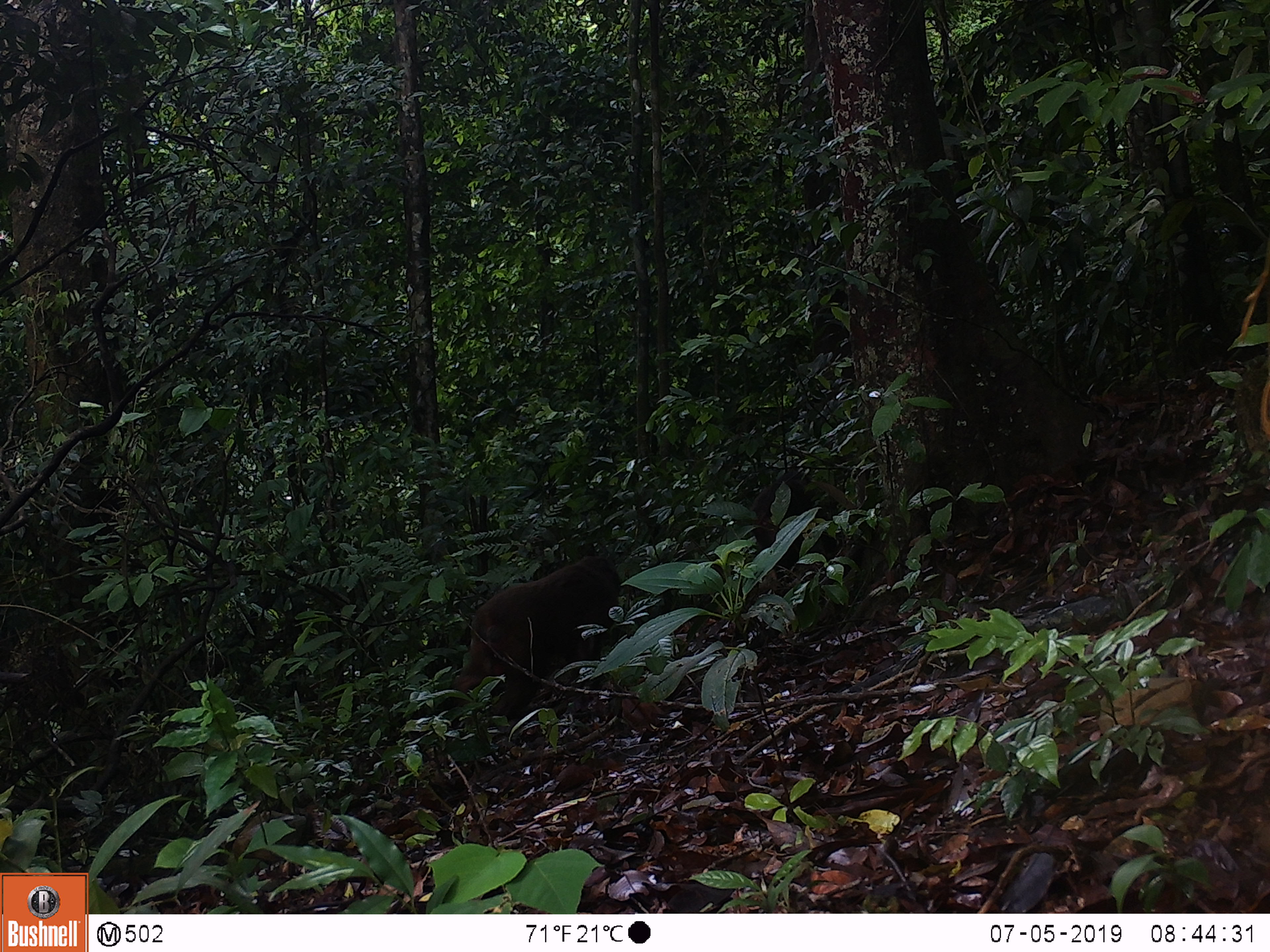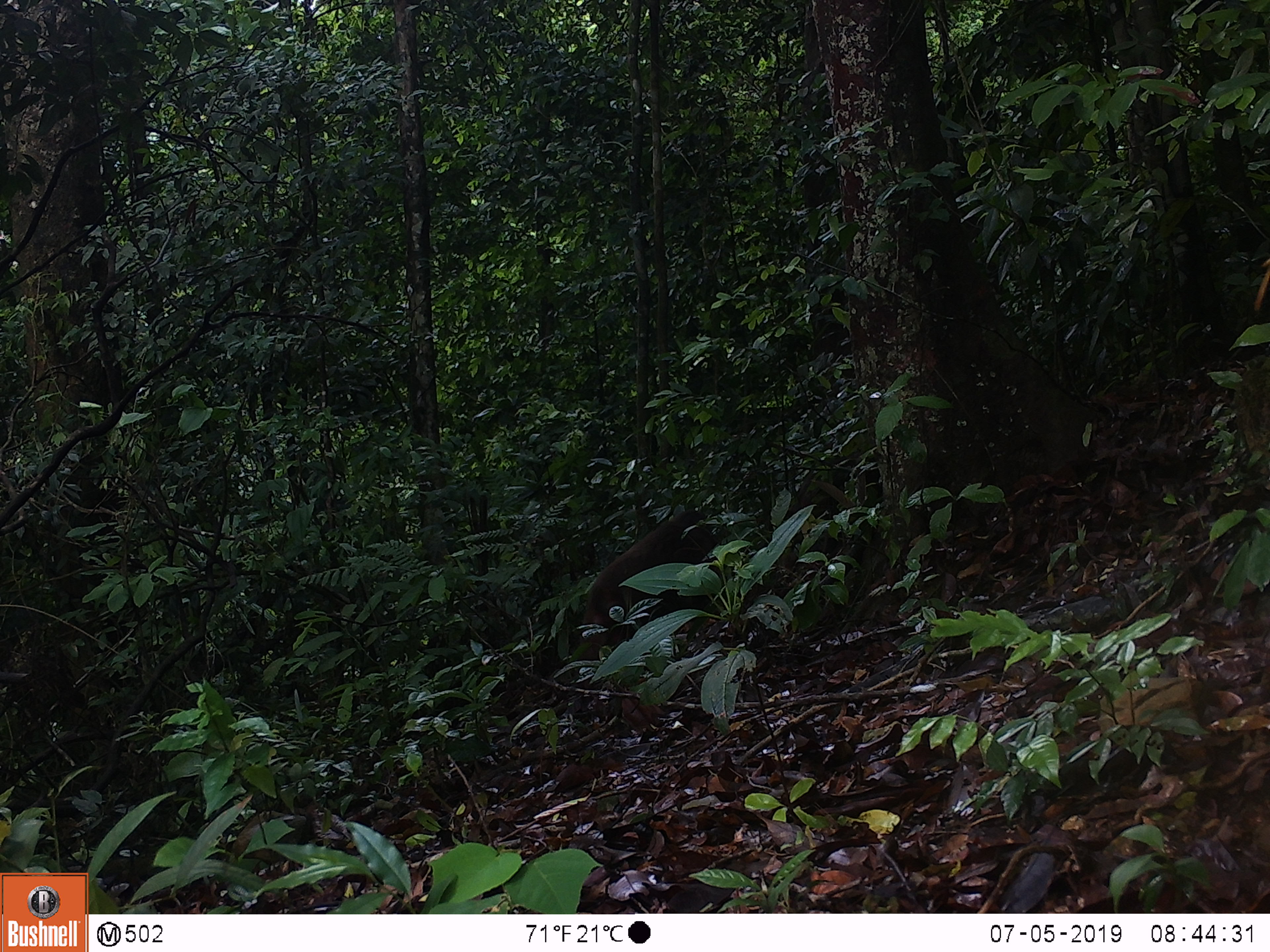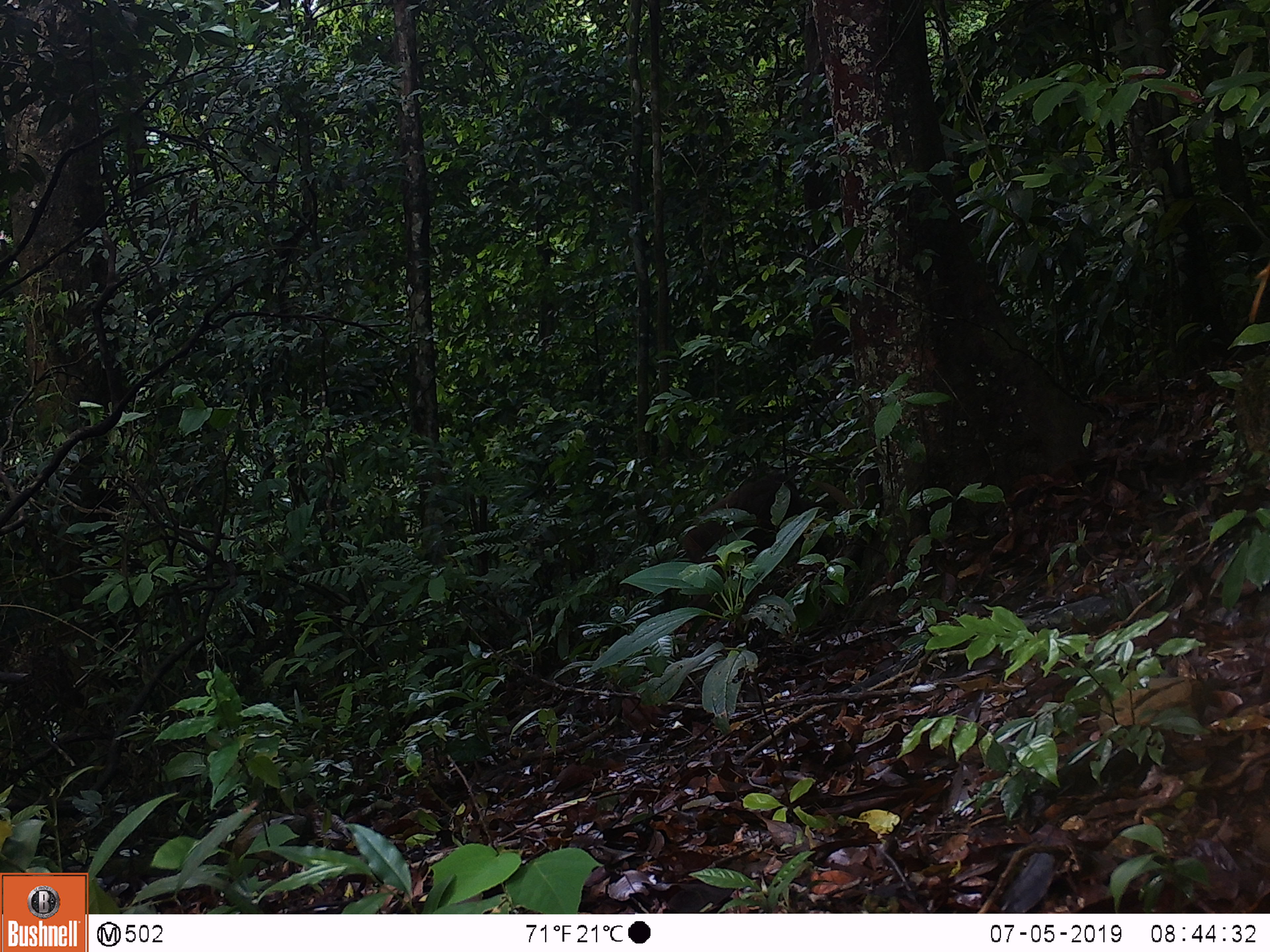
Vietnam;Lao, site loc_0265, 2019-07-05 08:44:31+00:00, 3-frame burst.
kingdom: Animalia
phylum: Chordata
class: Mammalia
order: Primates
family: Cercopithecidae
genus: Macaca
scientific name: Macaca arctoides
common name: stump-tailed macaque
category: stump tailed macaque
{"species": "stump tailed macaque (stump-tailed macaque) (Macaca arctoides)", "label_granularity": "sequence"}